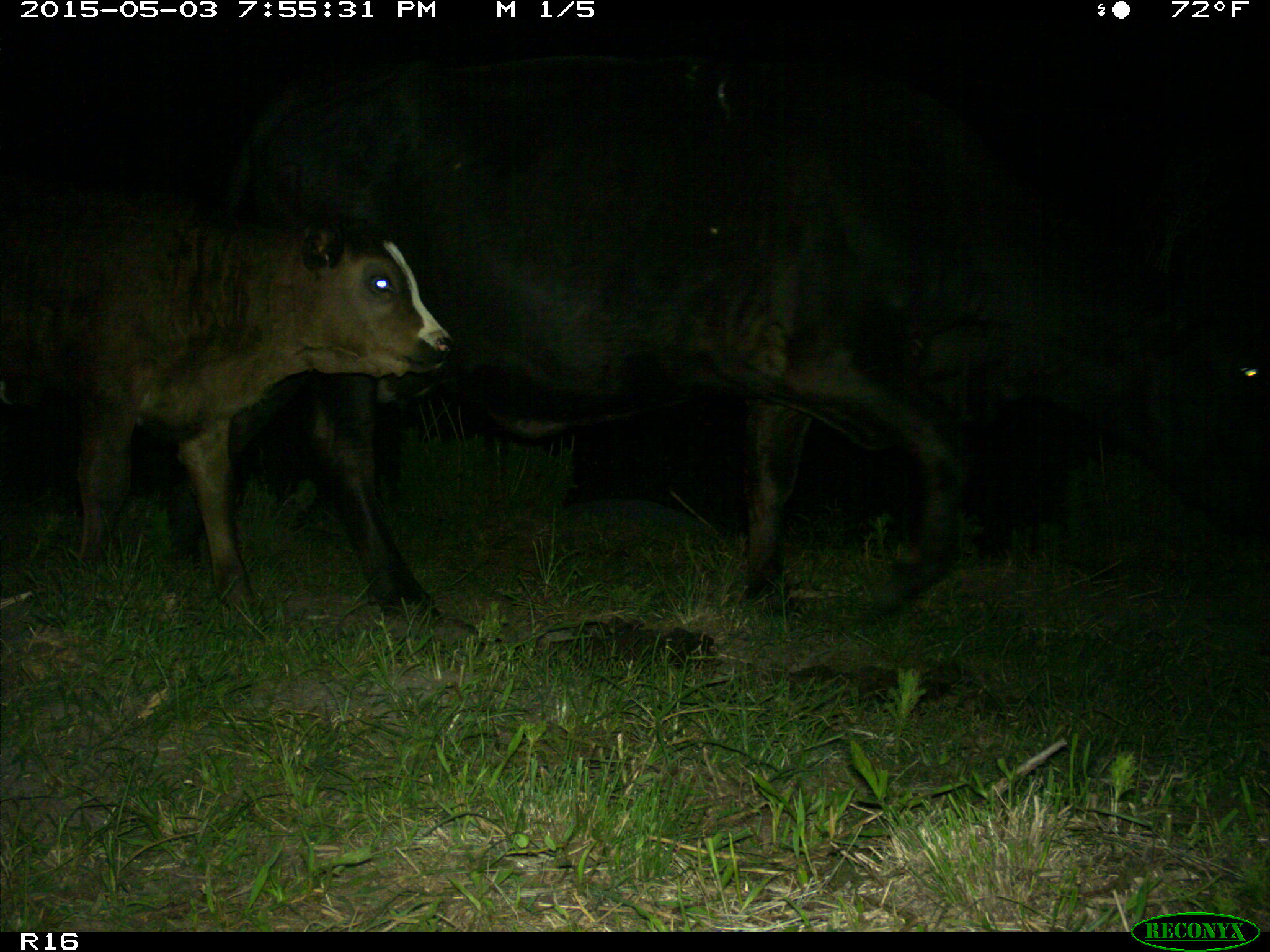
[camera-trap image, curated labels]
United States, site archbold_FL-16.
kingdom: Animalia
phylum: Chordata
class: Mammalia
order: Artiodactyla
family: Bovidae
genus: Bos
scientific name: Bos taurus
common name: domestic cow